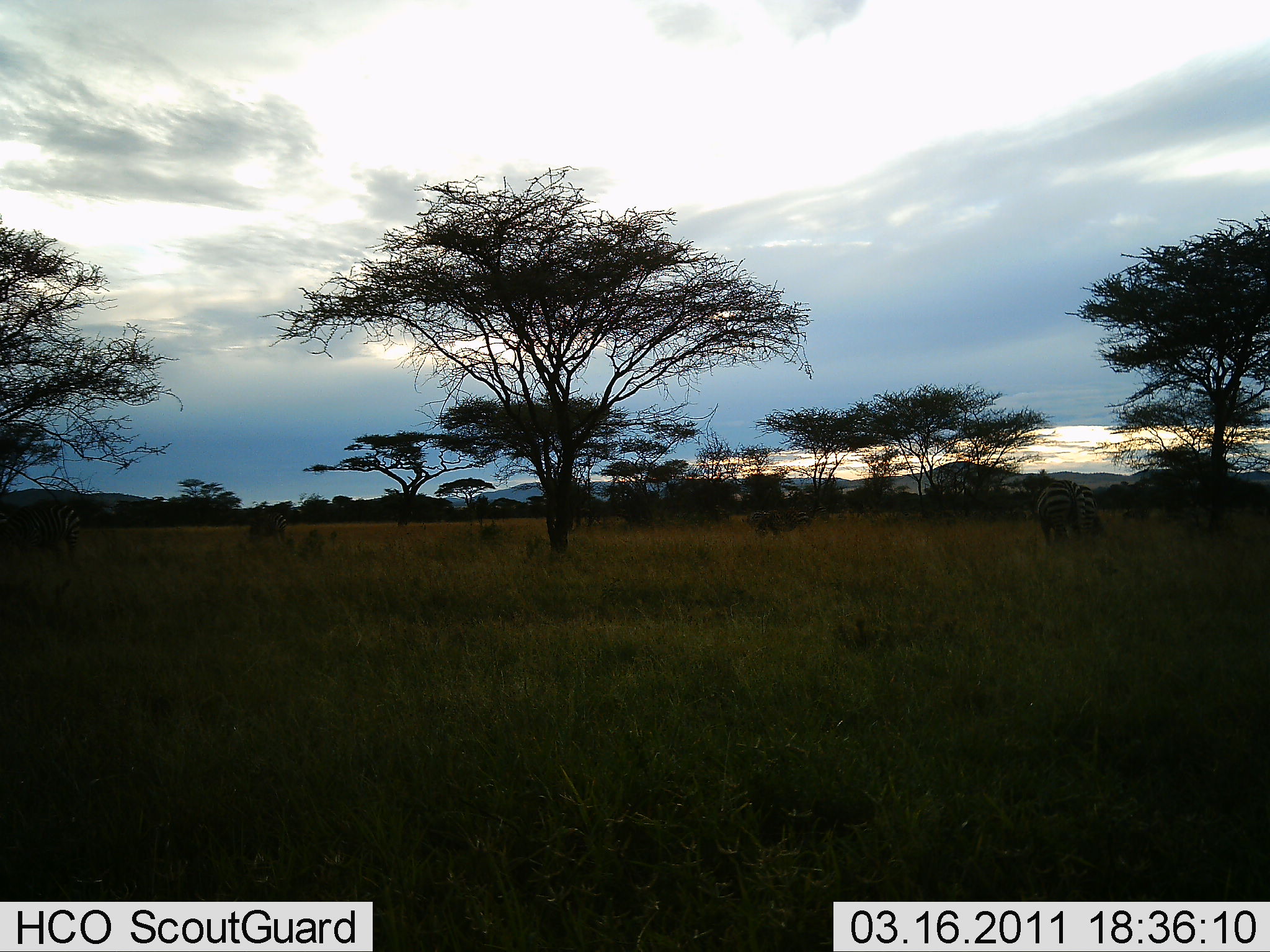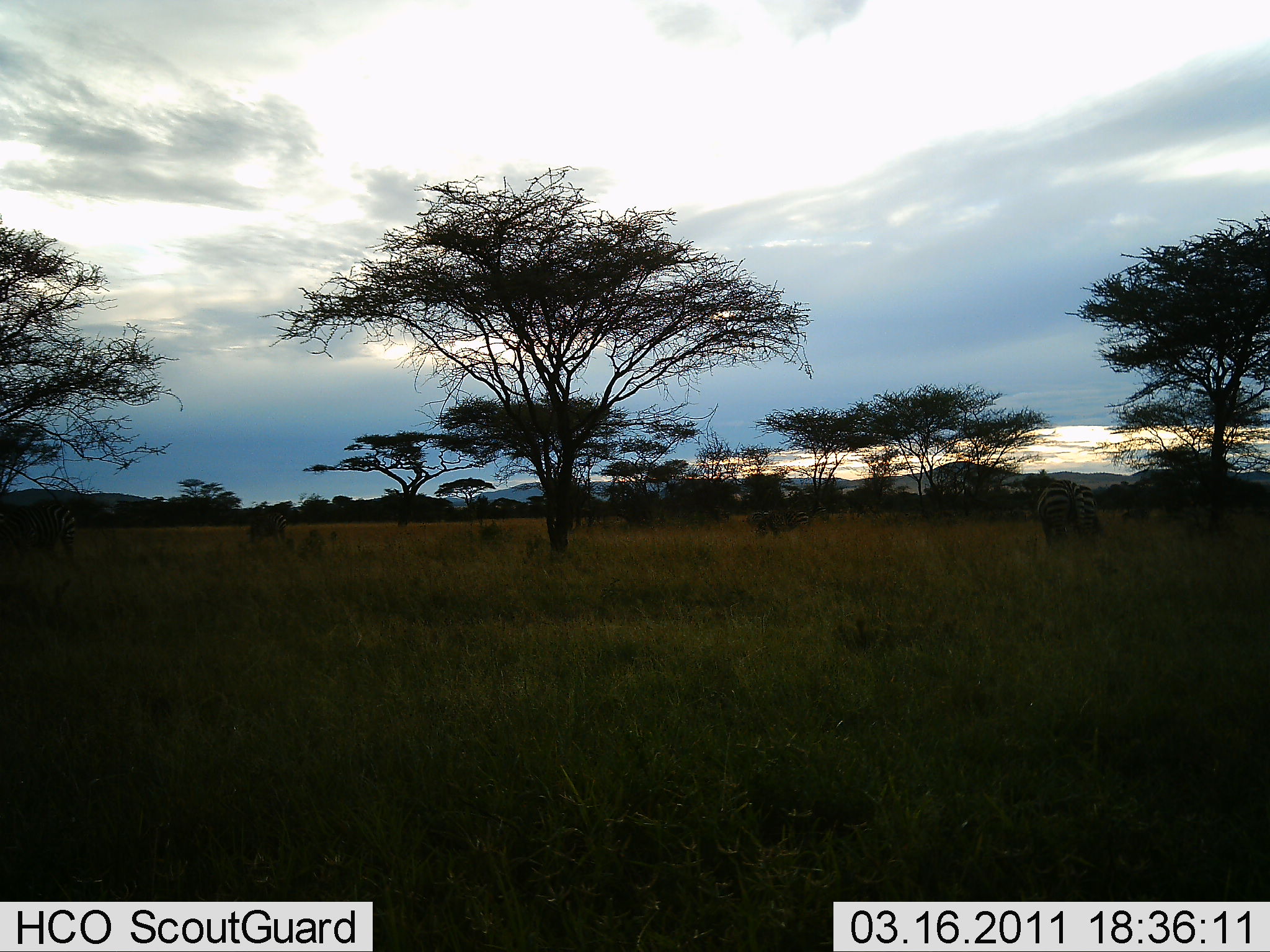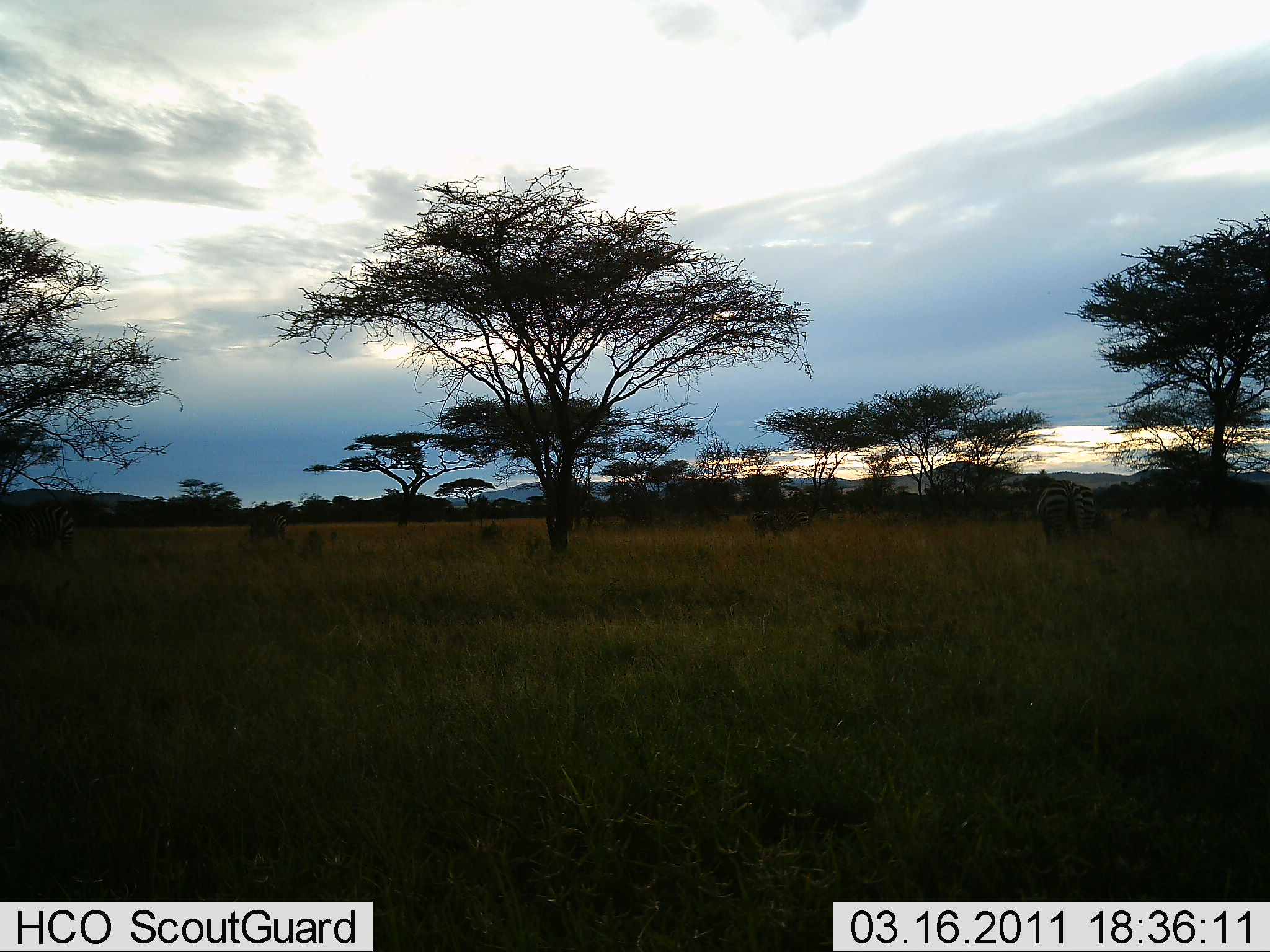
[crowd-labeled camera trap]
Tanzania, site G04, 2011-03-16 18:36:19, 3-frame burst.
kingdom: Animalia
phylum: Chordata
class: Mammalia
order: Perissodactyla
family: Equidae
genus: Equus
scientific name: Equus quagga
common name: plains zebra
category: zebra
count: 3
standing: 45%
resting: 0%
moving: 0%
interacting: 0%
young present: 0%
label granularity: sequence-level